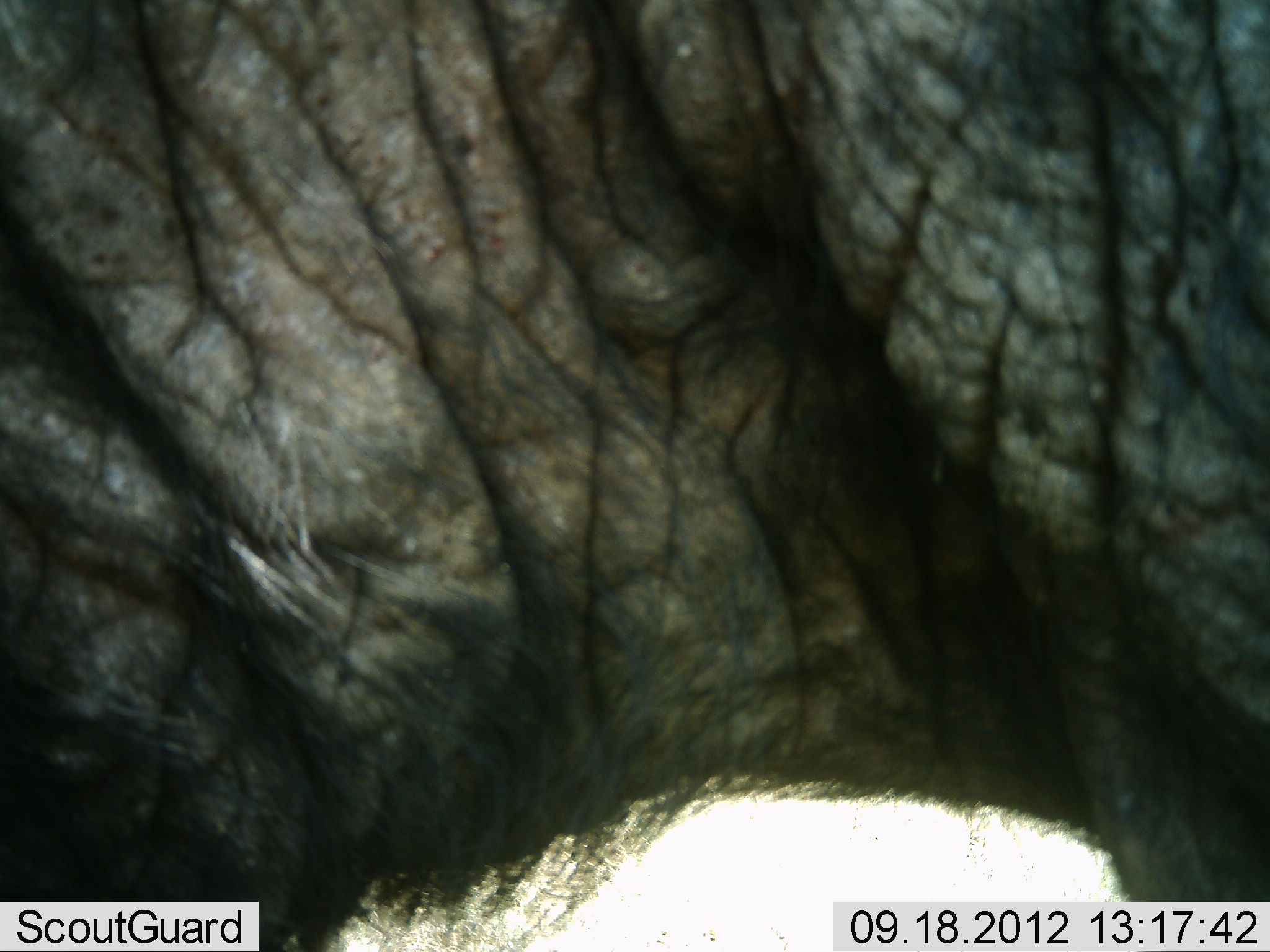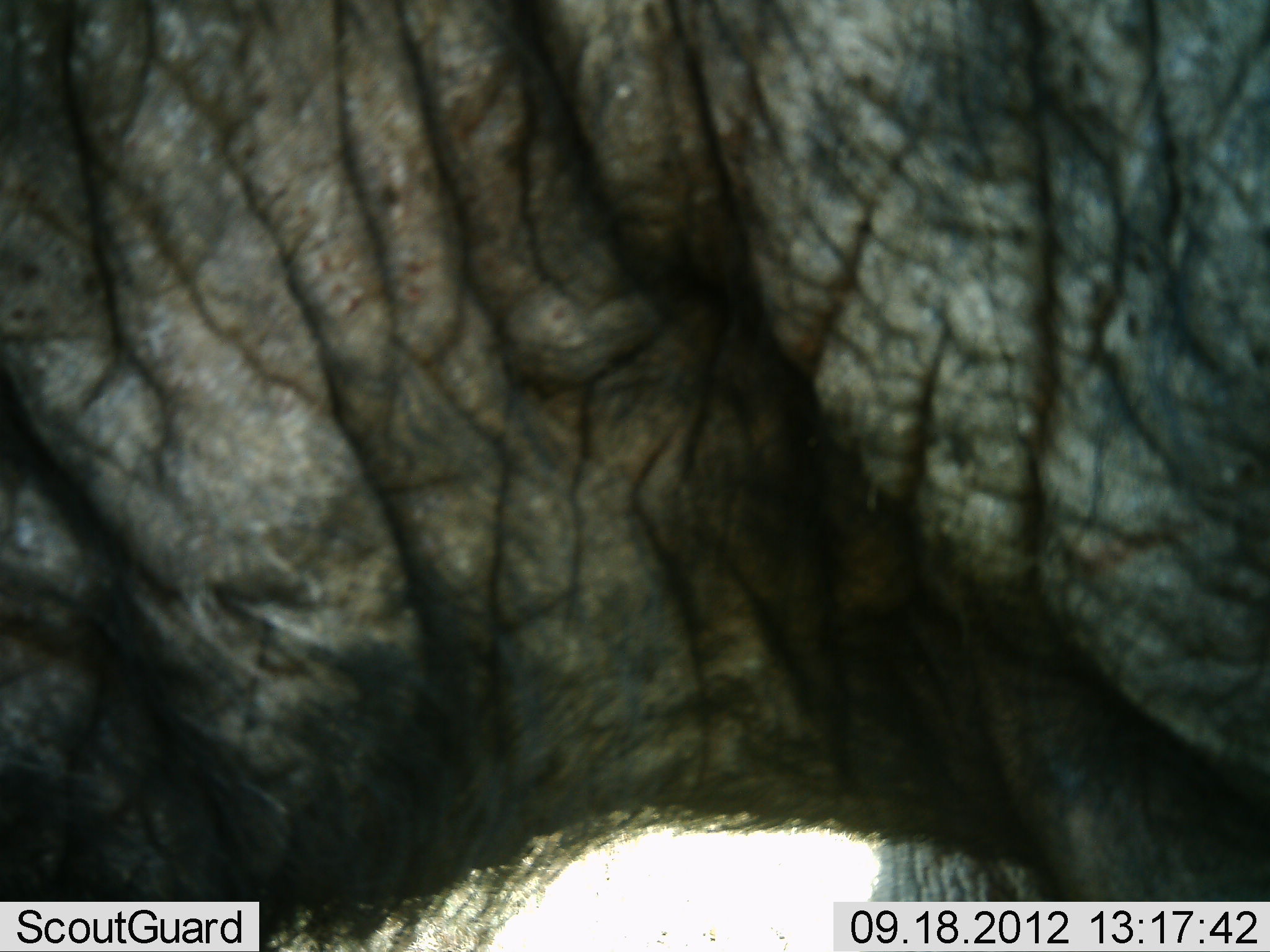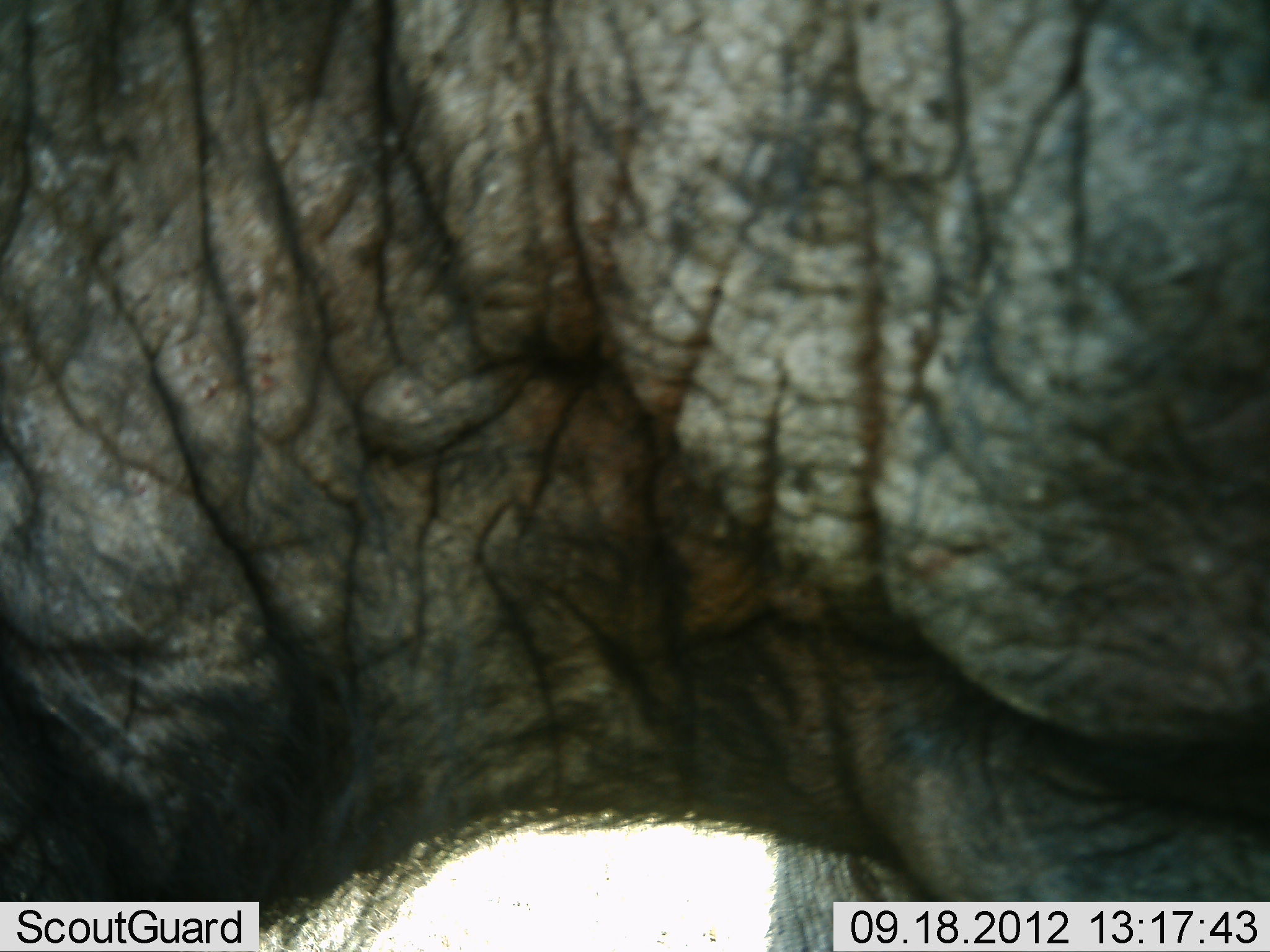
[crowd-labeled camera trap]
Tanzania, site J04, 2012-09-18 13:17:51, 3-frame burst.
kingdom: Animalia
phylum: Chordata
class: Mammalia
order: Proboscidea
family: Elephantidae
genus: Loxodonta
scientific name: Loxodonta africana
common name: african bush elephant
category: elephant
Elephant (african bush elephant) (Loxodonta africana), count 1. Behavior (volunteer vote fractions): standing 80%, resting 0%, moving 20%, interacting 0%. Young present (vote fraction): 0%. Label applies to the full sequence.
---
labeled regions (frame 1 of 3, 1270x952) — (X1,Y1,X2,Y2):
animal: (0,1,1269,952)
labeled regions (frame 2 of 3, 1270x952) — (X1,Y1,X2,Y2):
animal: (1,0,1270,951)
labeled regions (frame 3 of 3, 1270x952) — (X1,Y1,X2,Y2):
animal: (1,1,1270,952)